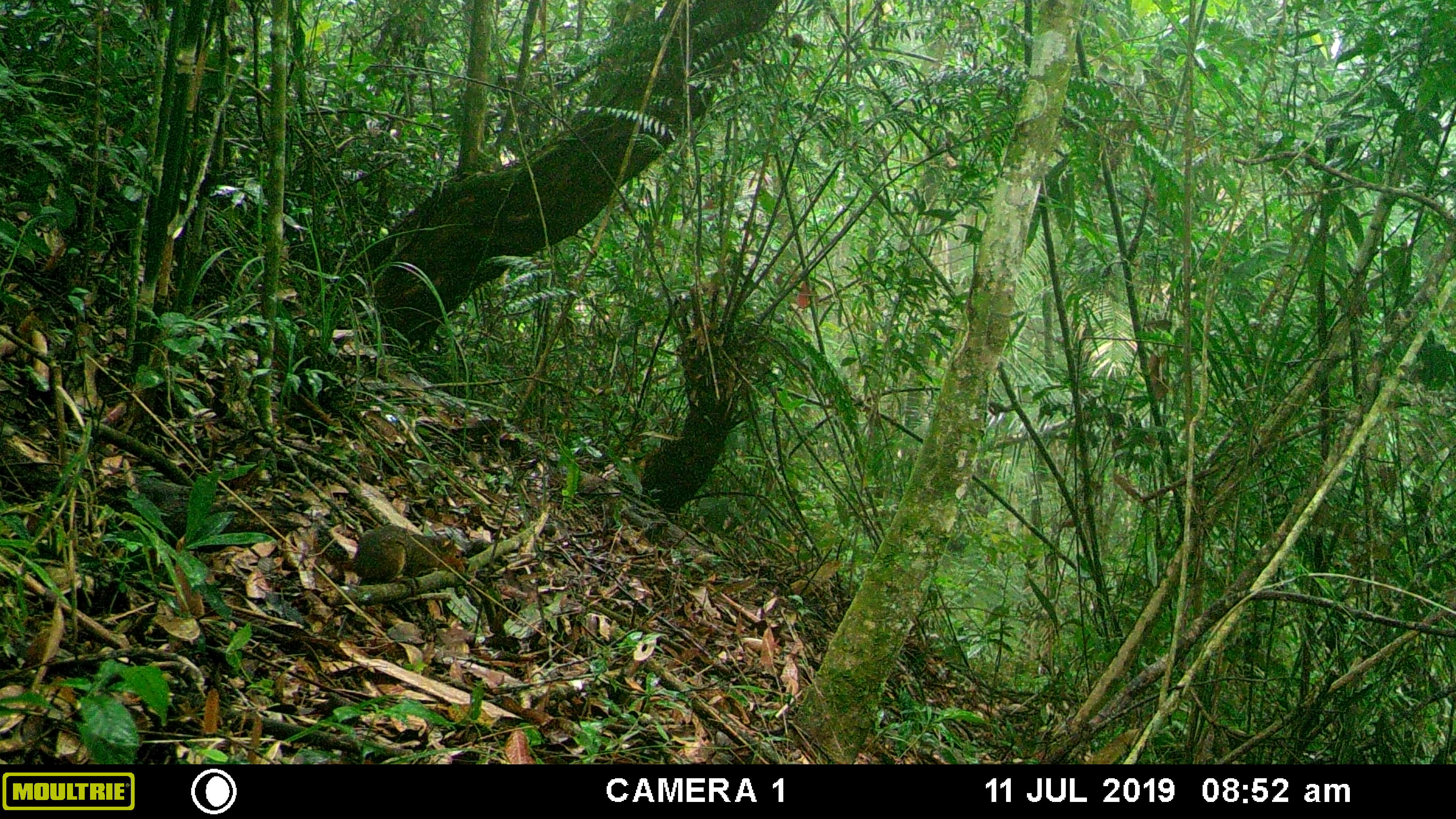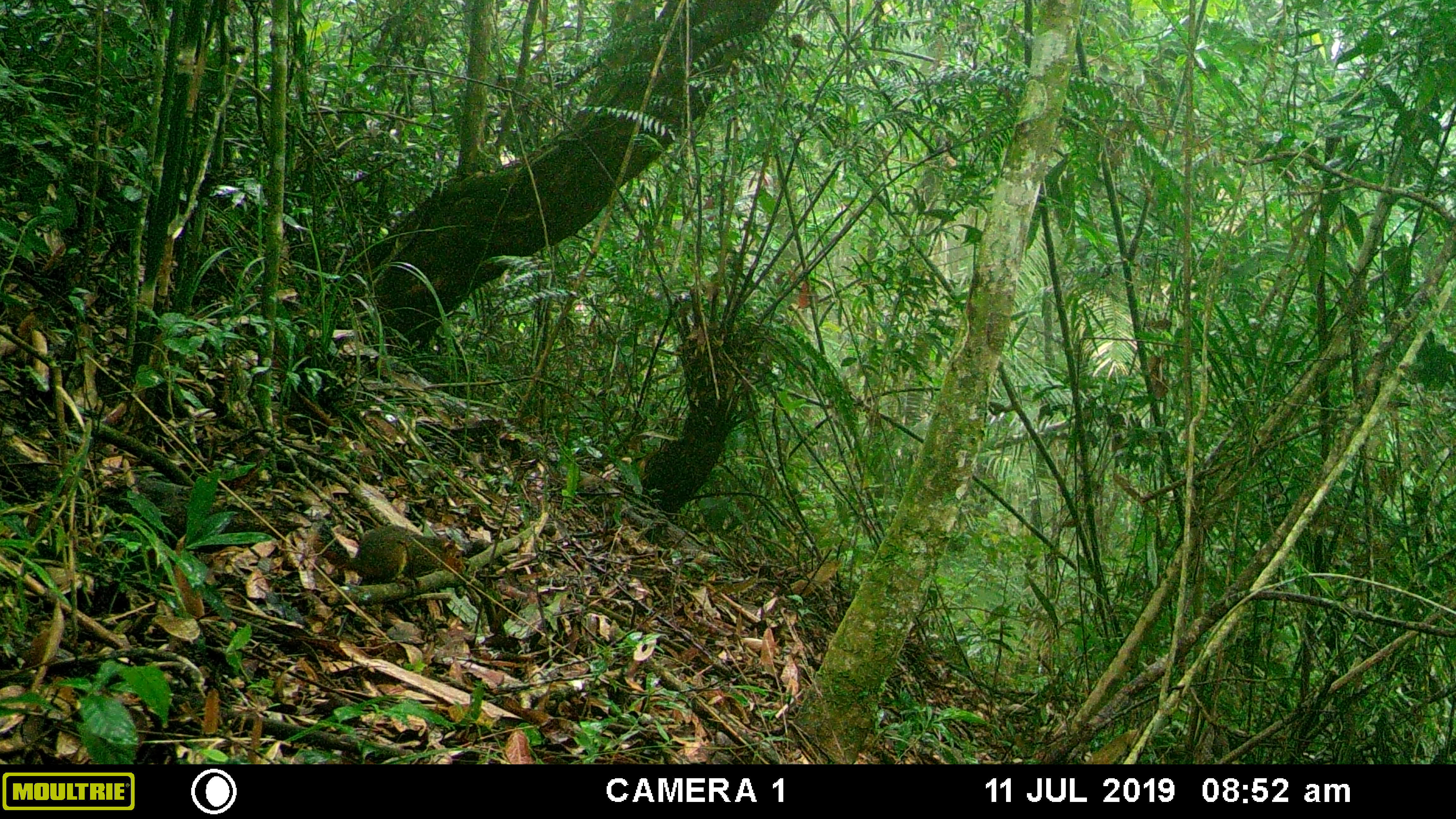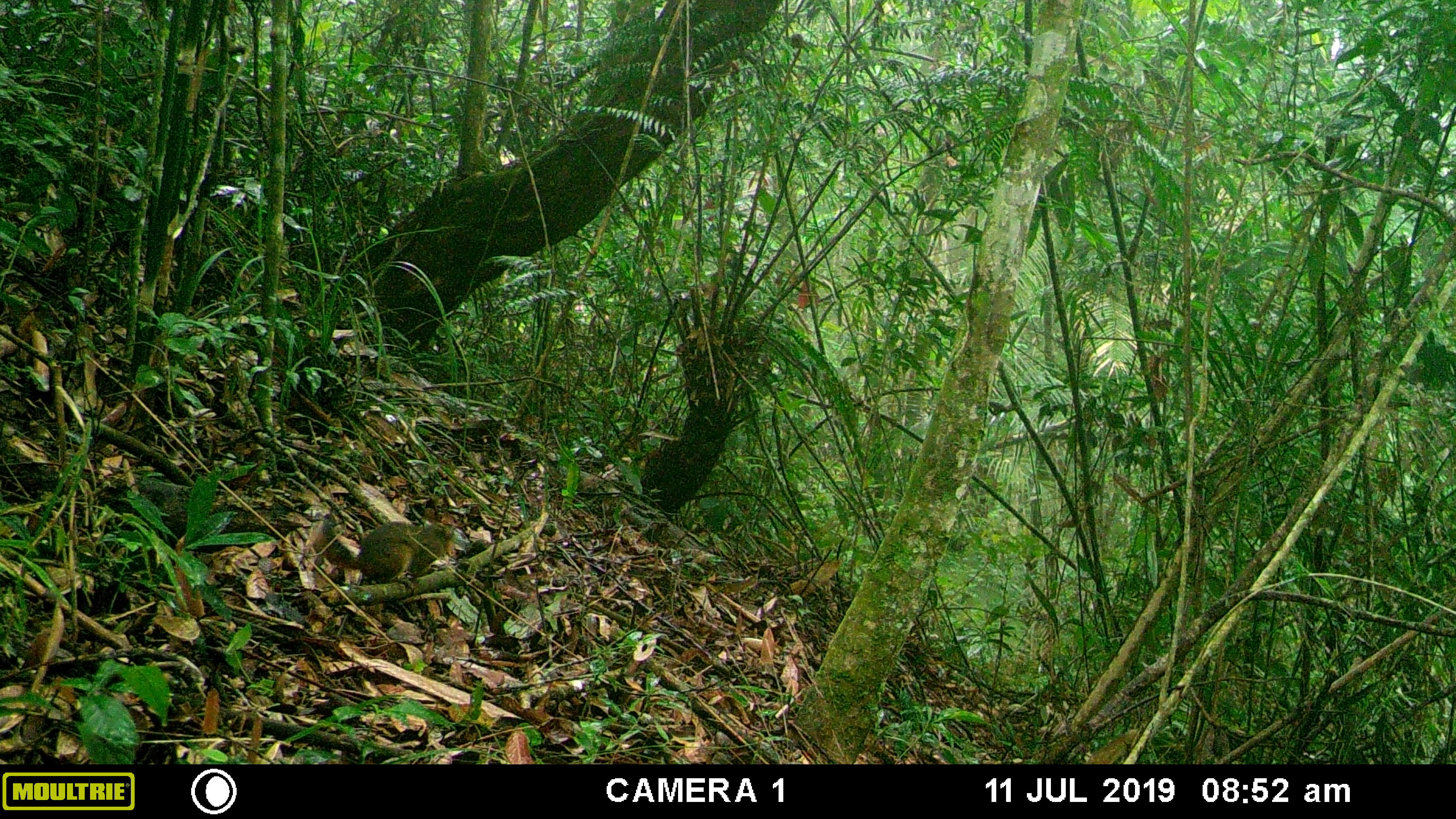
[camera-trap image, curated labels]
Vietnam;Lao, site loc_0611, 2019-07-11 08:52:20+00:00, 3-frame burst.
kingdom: Animalia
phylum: Chordata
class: Mammalia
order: Rodentia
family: Sciuridae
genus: Dremomys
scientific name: Dremomys rufigenis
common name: red-cheeked squirrel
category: red cheeked squirrel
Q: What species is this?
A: Red cheeked squirrel (red-cheeked squirrel) (Dremomys rufigenis).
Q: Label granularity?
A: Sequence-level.